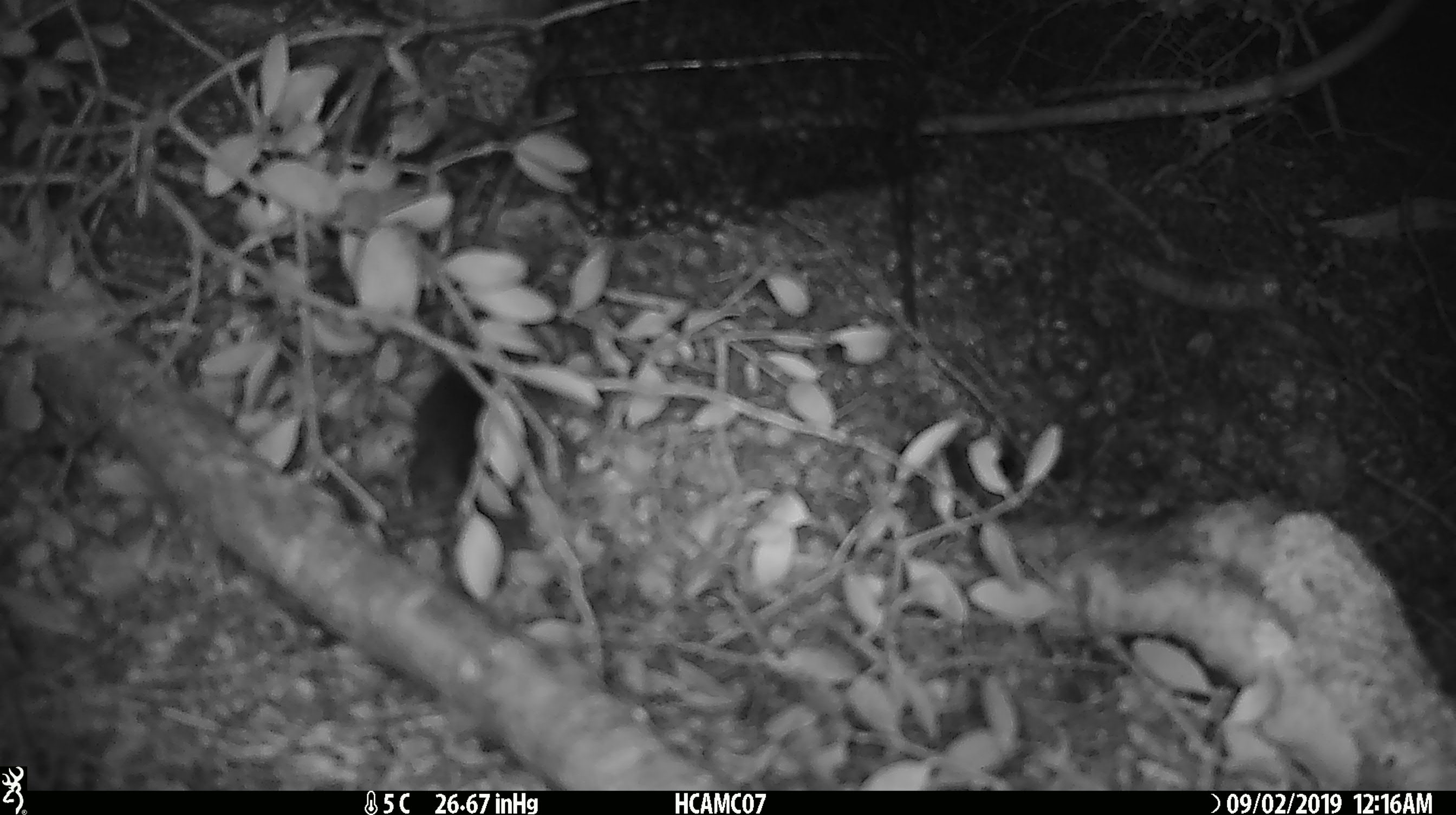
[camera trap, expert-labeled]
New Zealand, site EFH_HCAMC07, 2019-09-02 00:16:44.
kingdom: Animalia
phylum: Chordata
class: Mammalia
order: Rodentia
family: Muridae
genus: Mus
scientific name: Mus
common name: mouse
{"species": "mouse (Mus)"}